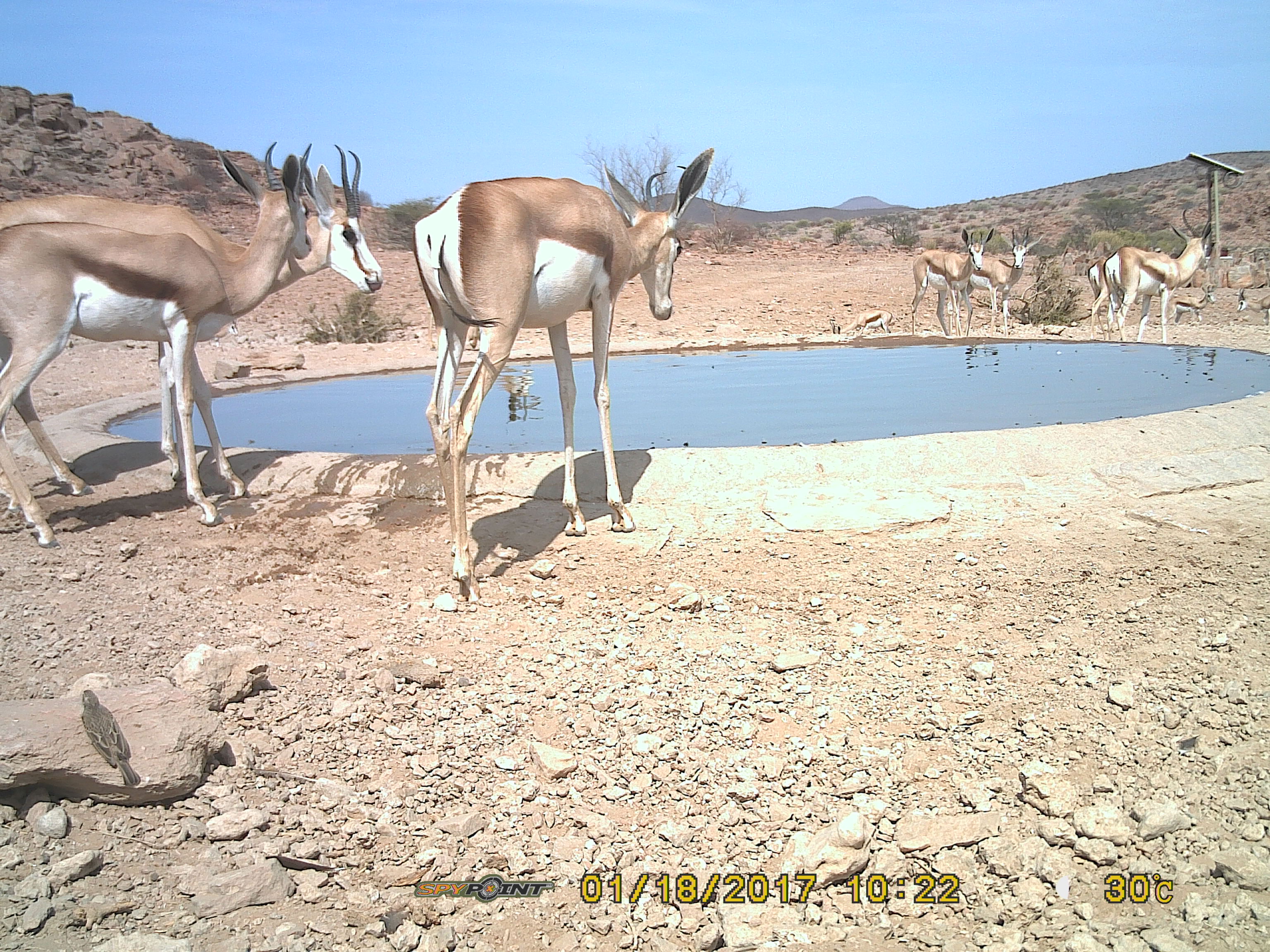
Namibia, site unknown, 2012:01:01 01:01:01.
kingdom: Animalia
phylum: Chordata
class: Mammalia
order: Artiodactyla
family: Bovidae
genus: Antidorcas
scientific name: Antidorcas marsupialis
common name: springbok